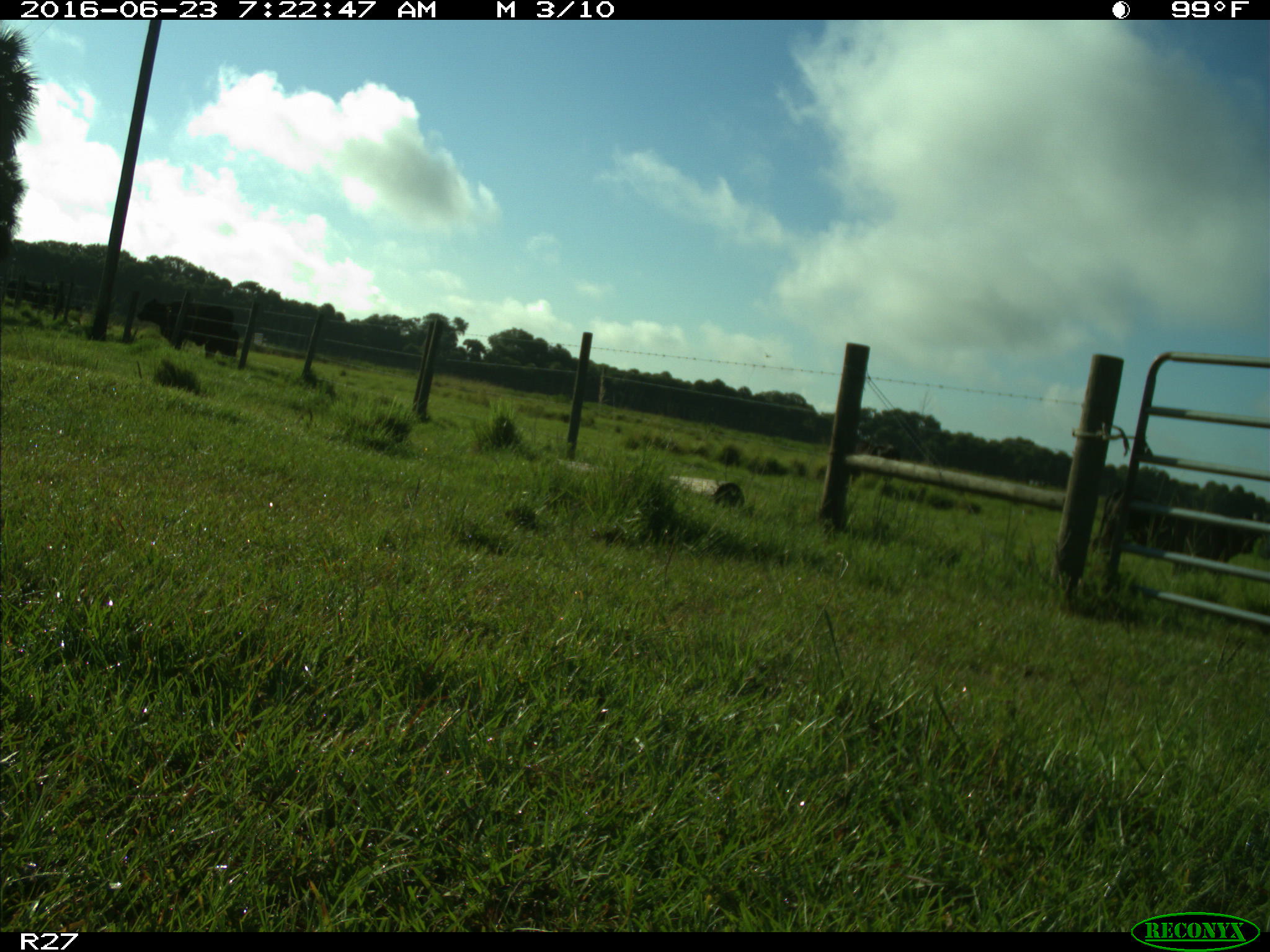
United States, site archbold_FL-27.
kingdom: Animalia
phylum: Chordata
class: Mammalia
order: Artiodactyla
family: Bovidae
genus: Bos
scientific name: Bos taurus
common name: domestic cow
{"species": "Bos taurus (domestic cow)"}